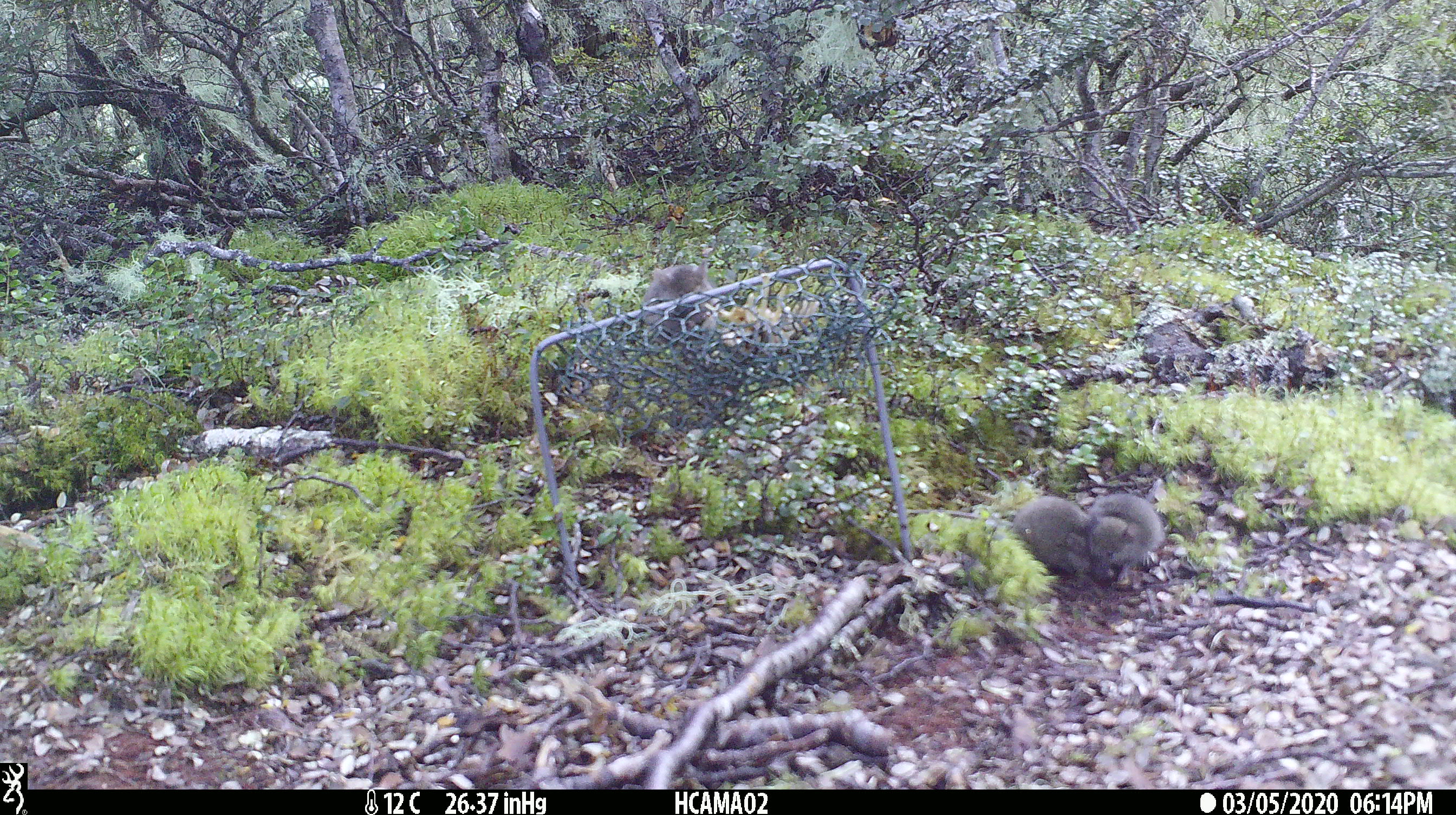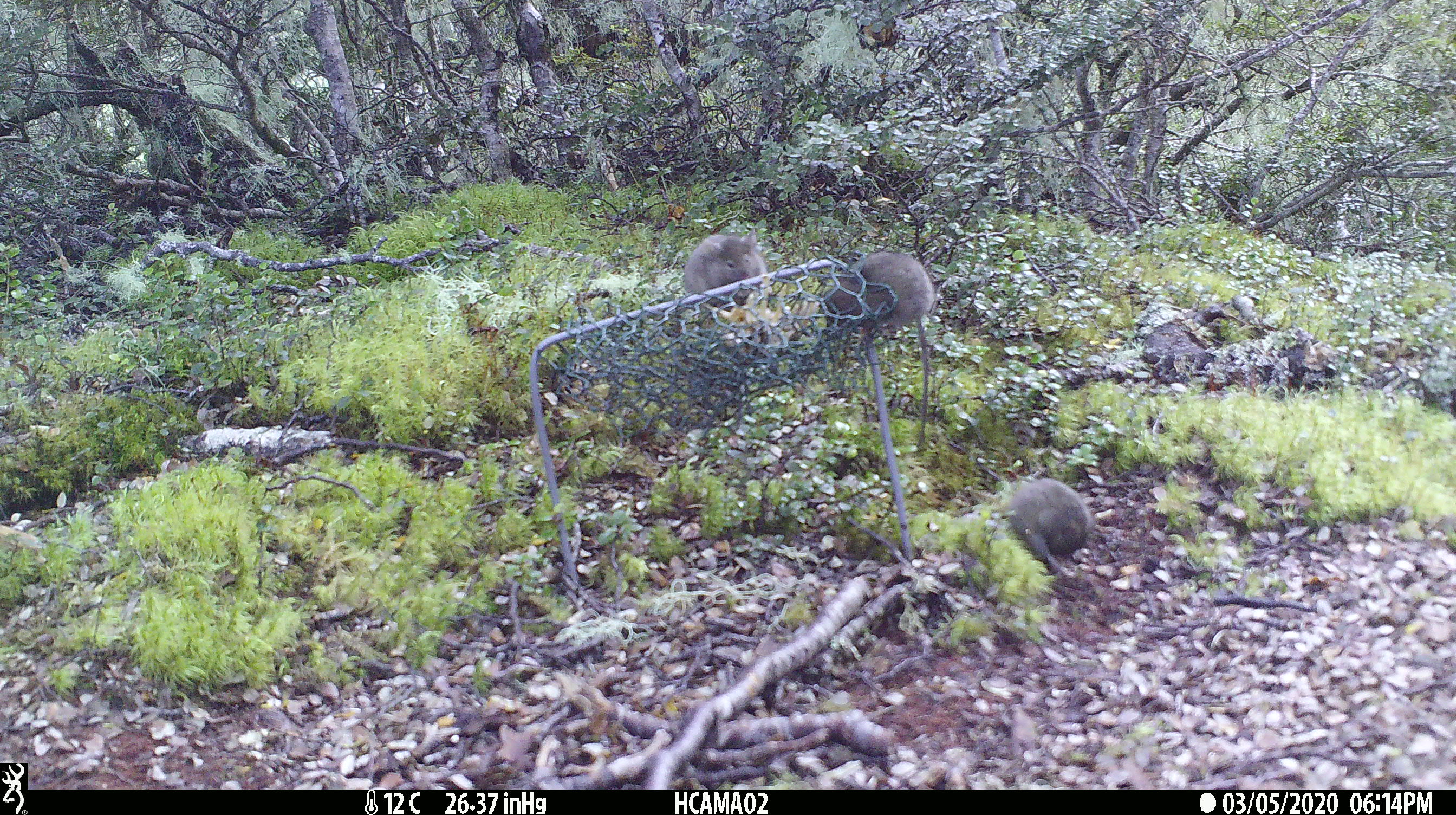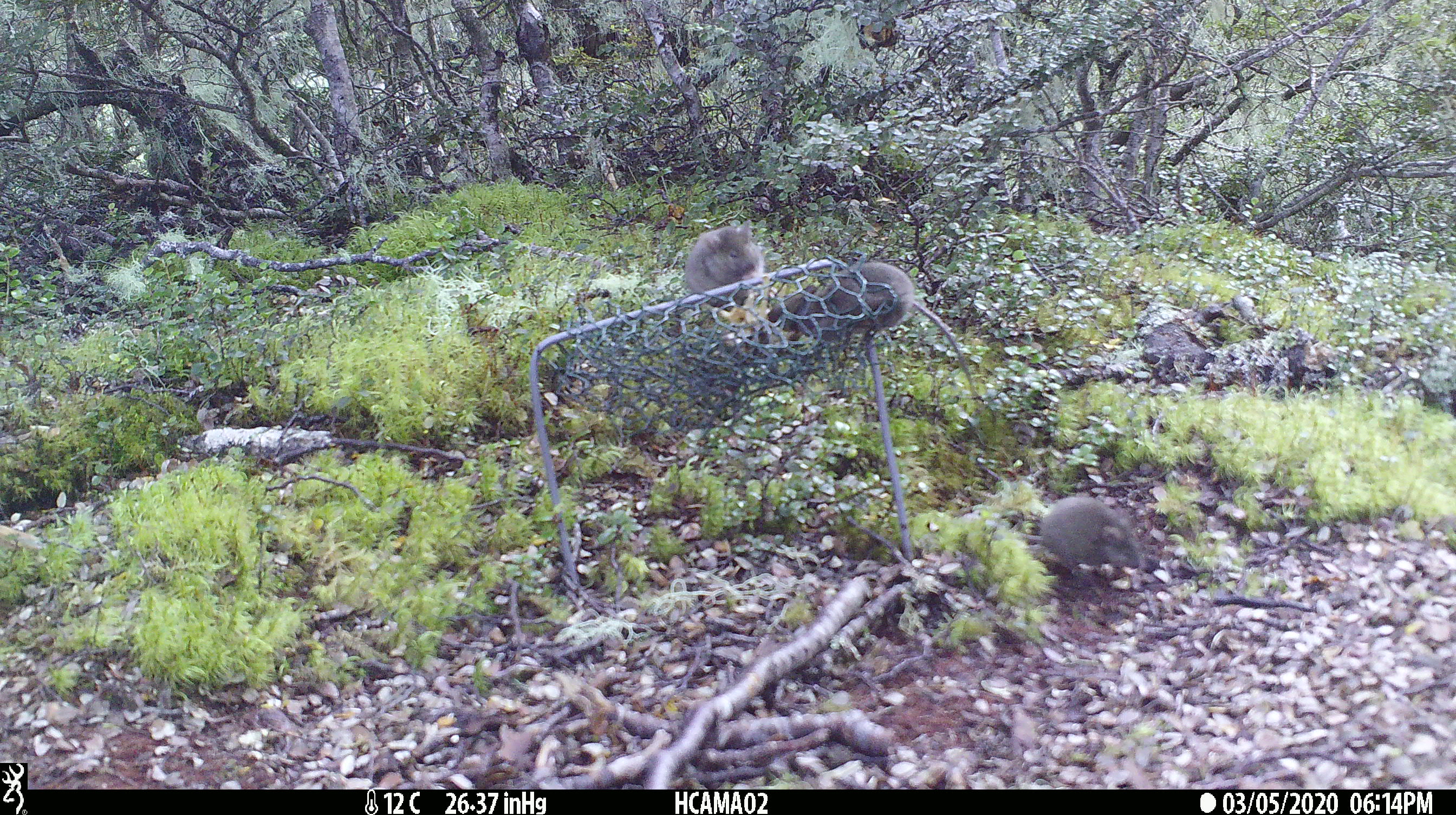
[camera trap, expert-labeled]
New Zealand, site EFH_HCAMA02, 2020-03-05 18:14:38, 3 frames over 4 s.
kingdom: Animalia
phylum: Chordata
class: Mammalia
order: Rodentia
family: Muridae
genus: Mus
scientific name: Mus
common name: mouse